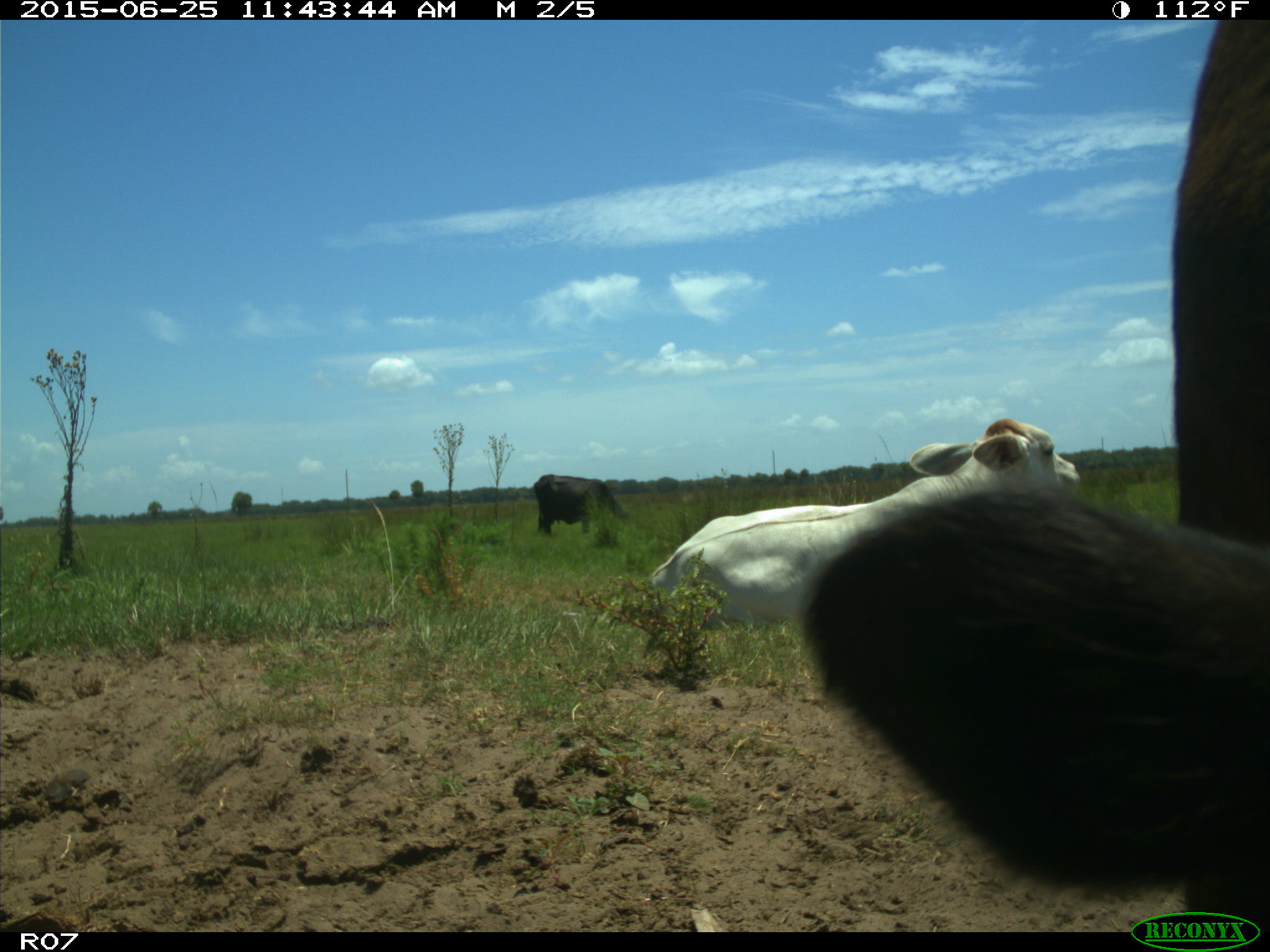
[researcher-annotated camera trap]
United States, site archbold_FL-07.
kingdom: Animalia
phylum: Chordata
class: Mammalia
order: Artiodactyla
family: Bovidae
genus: Bos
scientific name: Bos taurus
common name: domestic cow